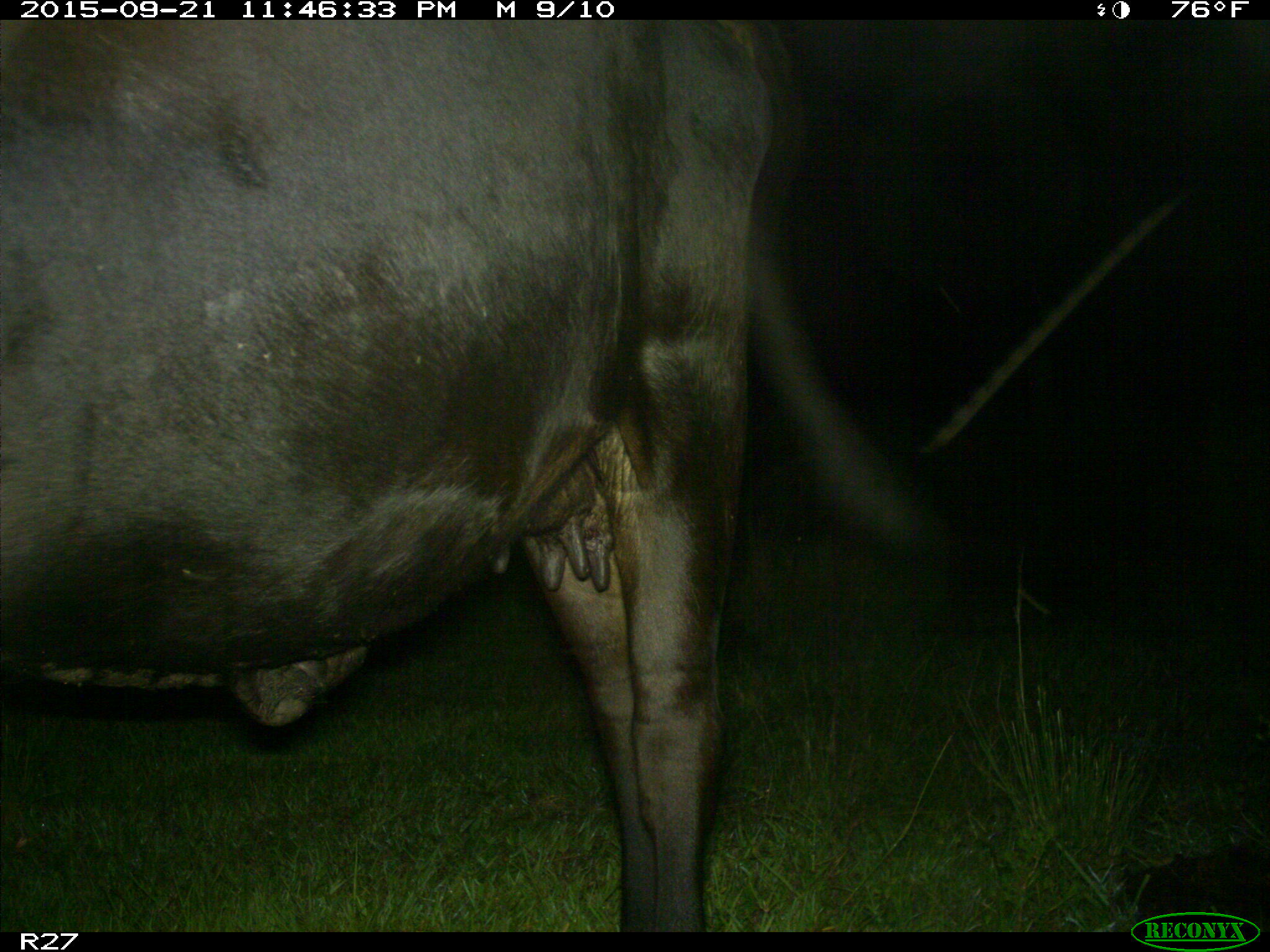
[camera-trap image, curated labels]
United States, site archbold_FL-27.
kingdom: Animalia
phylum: Chordata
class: Mammalia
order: Artiodactyla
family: Bovidae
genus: Bos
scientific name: Bos taurus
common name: domestic cow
Bos taurus (domestic cow).